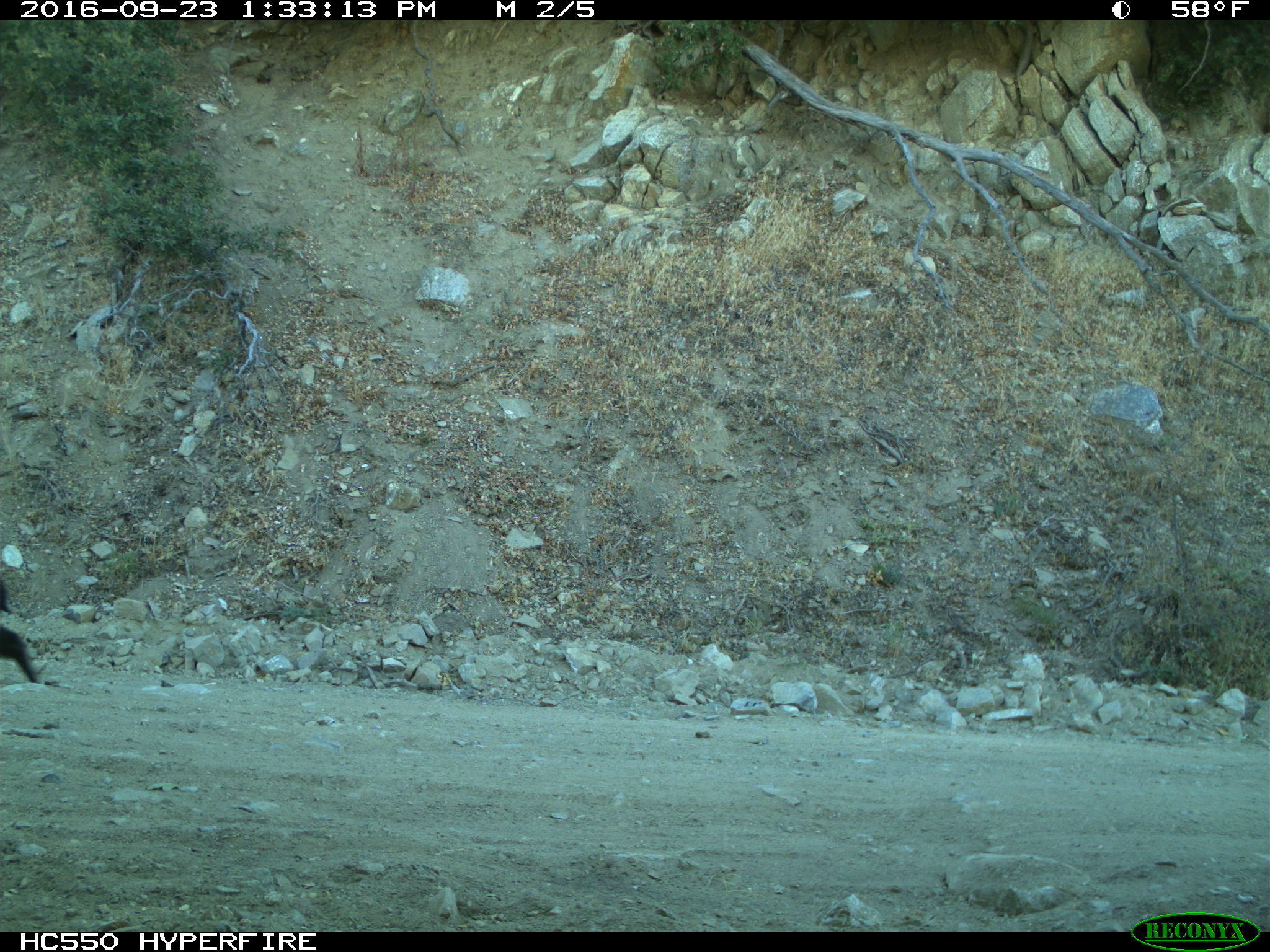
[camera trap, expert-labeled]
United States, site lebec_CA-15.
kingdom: Animalia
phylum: Chordata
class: Mammalia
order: Carnivora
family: Ursidae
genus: Ursus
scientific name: Ursus americanus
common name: american black bear